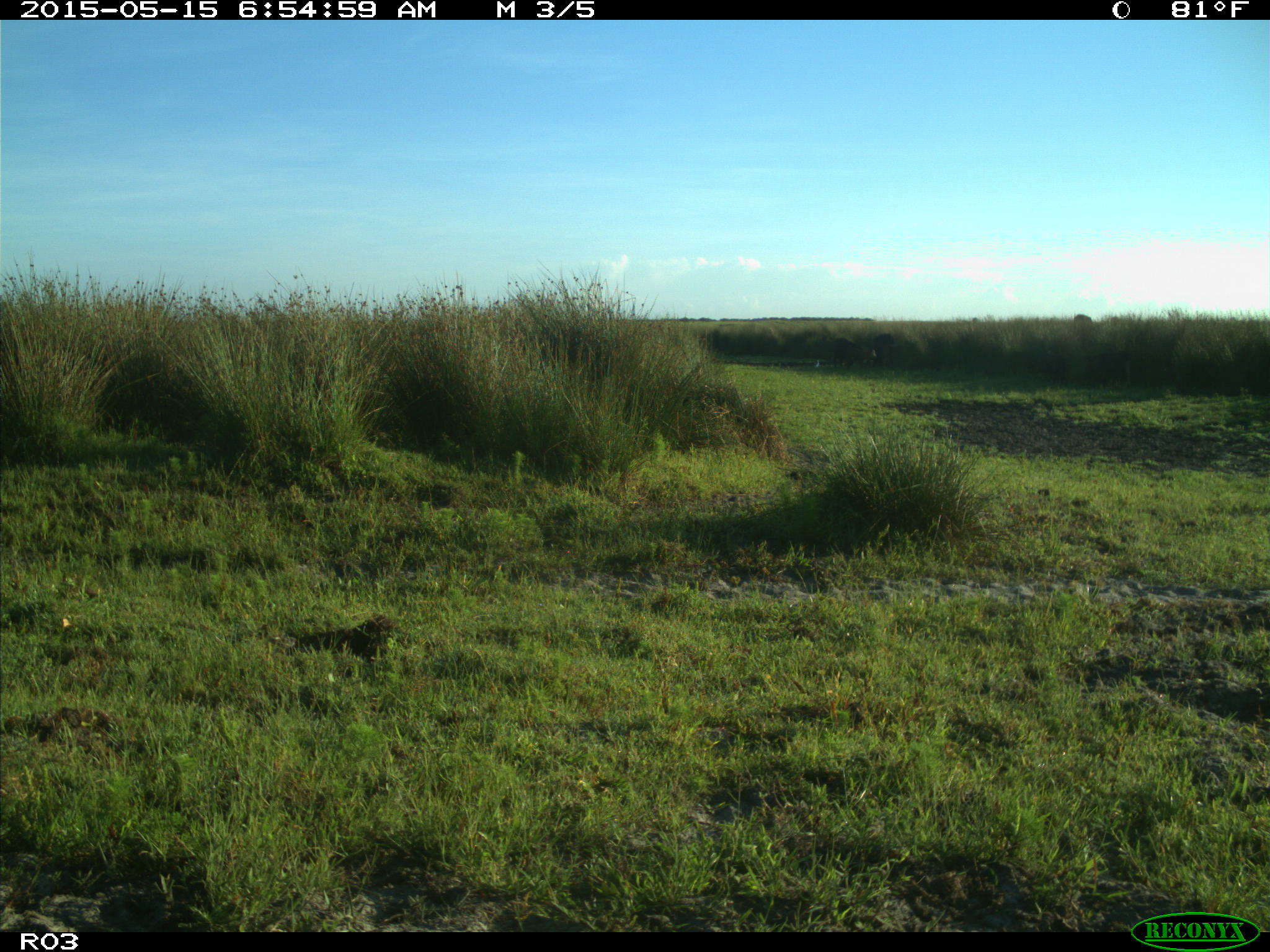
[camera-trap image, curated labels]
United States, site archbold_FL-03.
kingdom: Animalia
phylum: Chordata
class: Mammalia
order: Artiodactyla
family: Bovidae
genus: Bos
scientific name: Bos taurus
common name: domestic cow